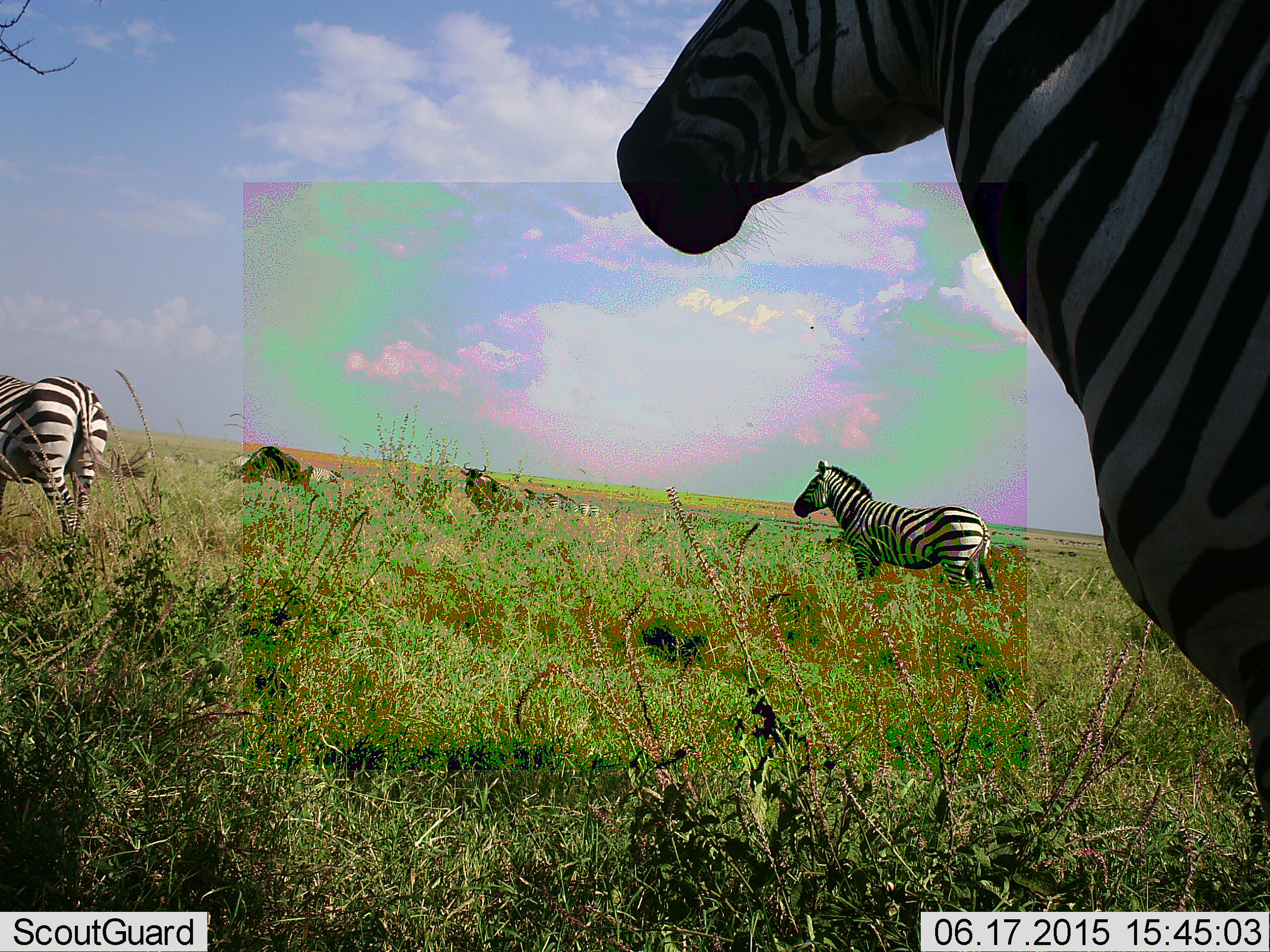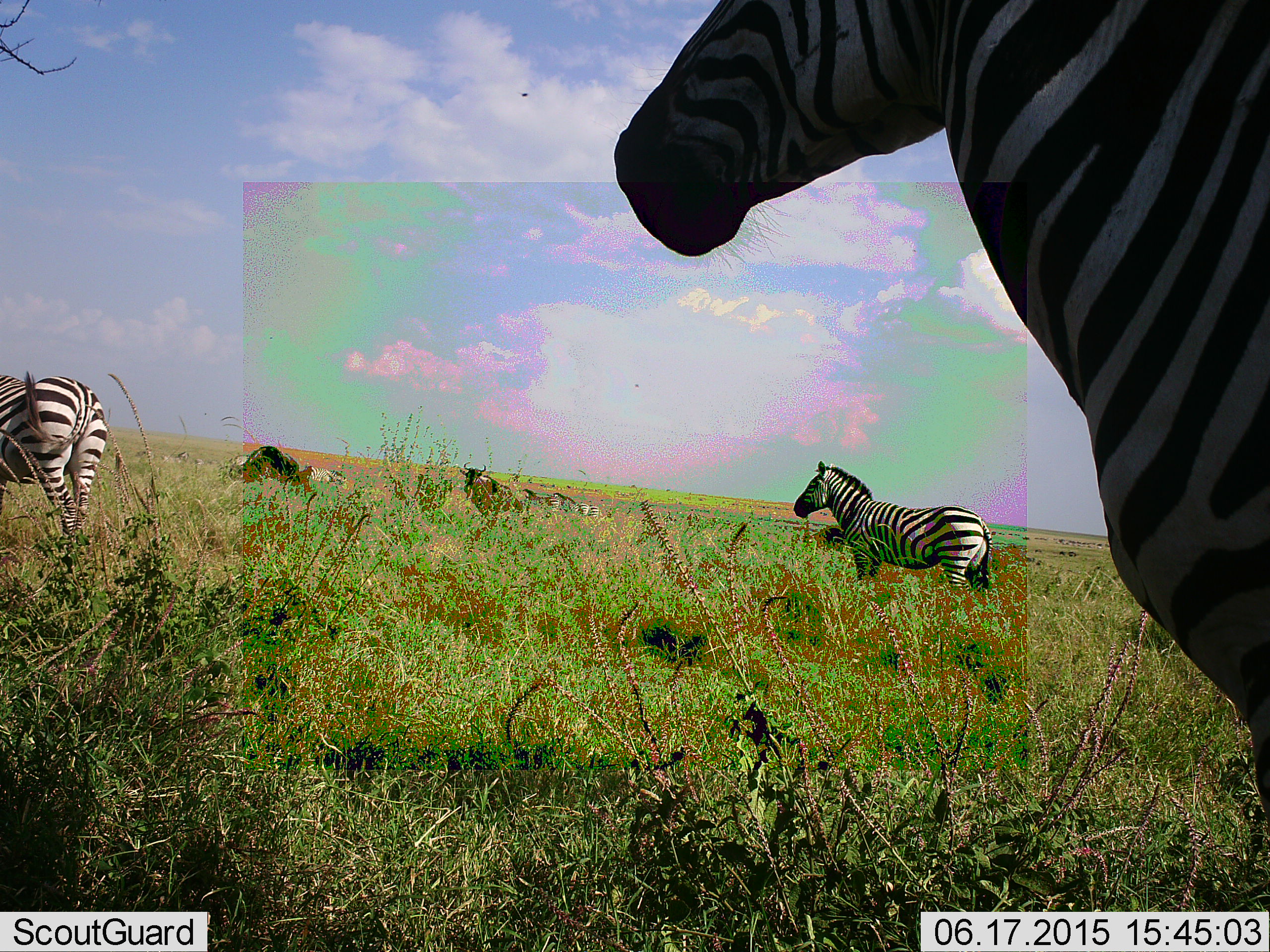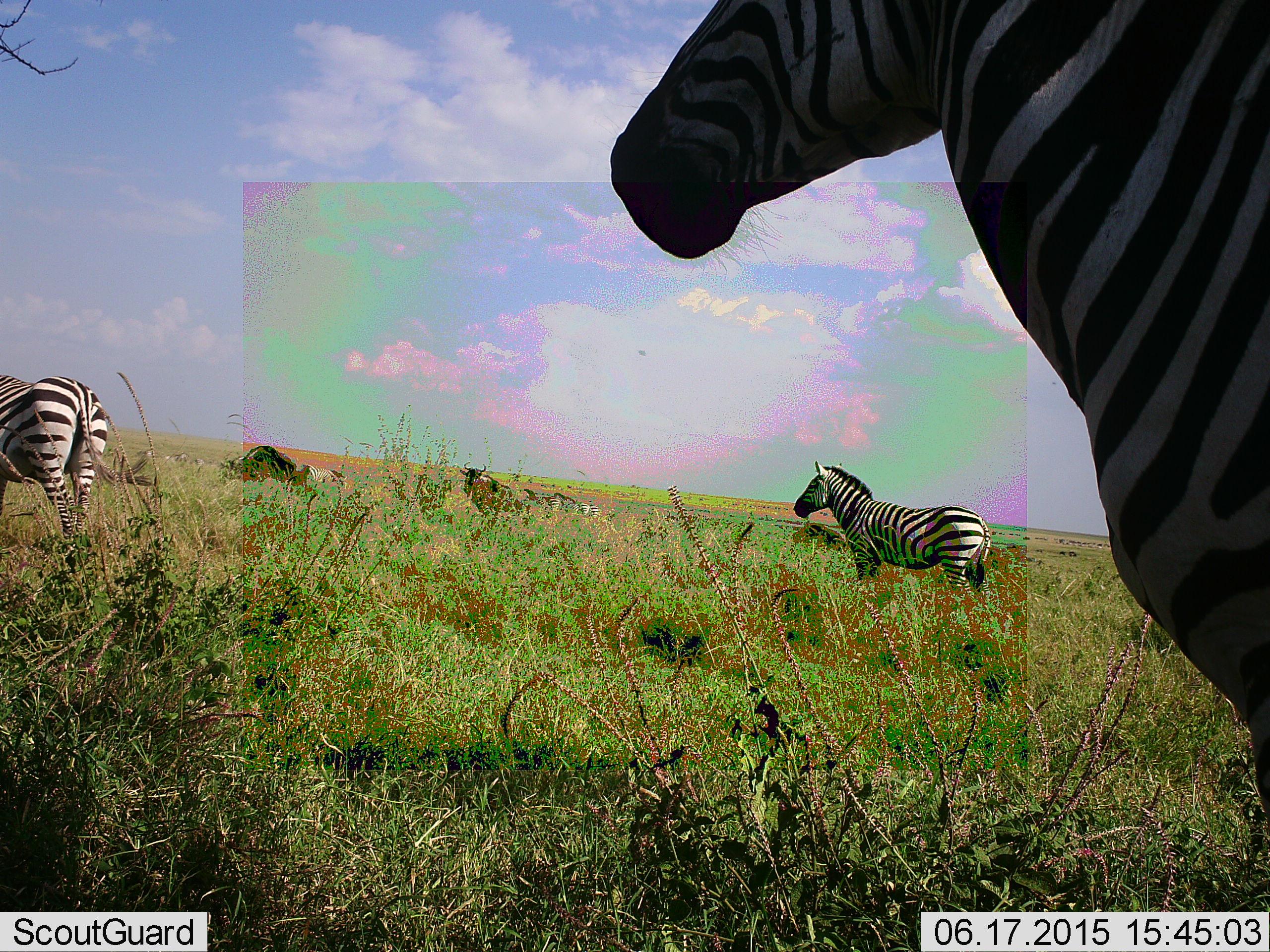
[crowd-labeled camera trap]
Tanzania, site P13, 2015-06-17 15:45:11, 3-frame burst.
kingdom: Animalia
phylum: Chordata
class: Mammalia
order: Perissodactyla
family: Equidae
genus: Equus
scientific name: Equus quagga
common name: plains zebra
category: zebra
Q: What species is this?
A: Zebra (plains zebra) (Equus quagga).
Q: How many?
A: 5.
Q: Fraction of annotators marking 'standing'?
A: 83%.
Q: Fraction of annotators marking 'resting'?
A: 0%.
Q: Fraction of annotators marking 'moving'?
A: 17%.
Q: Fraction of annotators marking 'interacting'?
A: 0%.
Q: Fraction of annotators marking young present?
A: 0%.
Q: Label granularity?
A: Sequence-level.